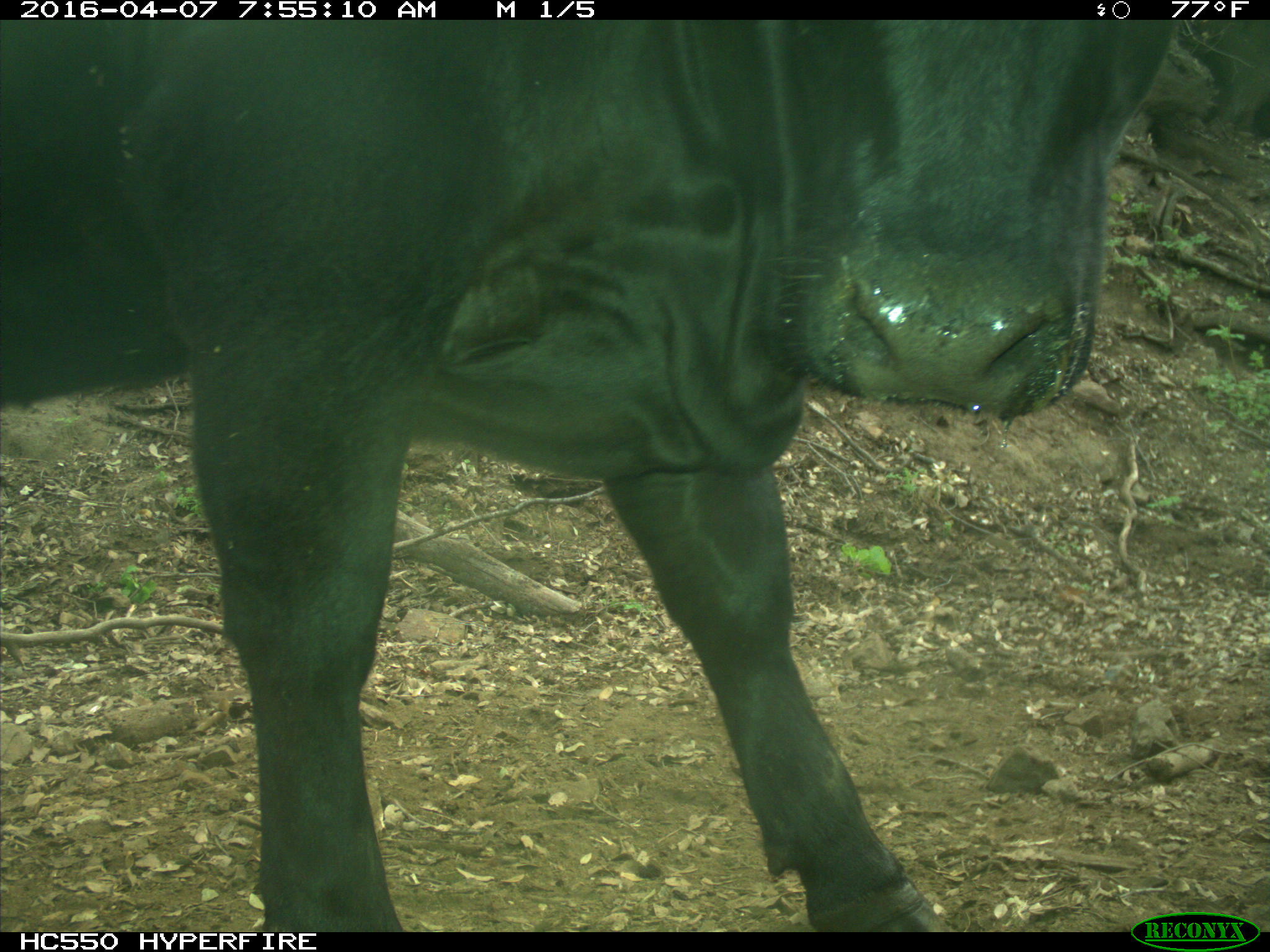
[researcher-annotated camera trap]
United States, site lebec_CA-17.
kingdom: Animalia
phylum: Chordata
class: Mammalia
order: Artiodactyla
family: Bovidae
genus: Bos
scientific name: Bos taurus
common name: domestic cow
Bos taurus (domestic cow).